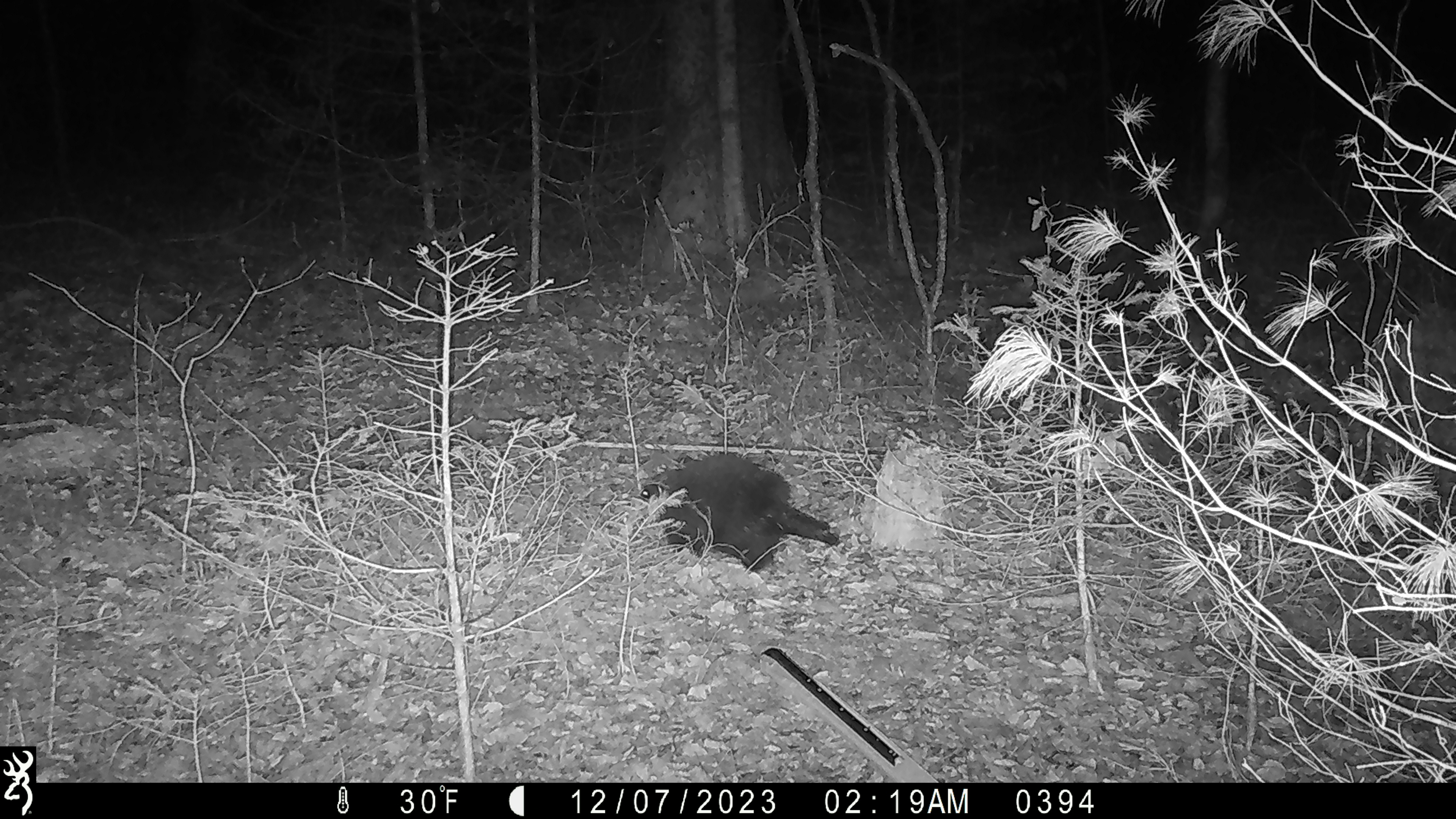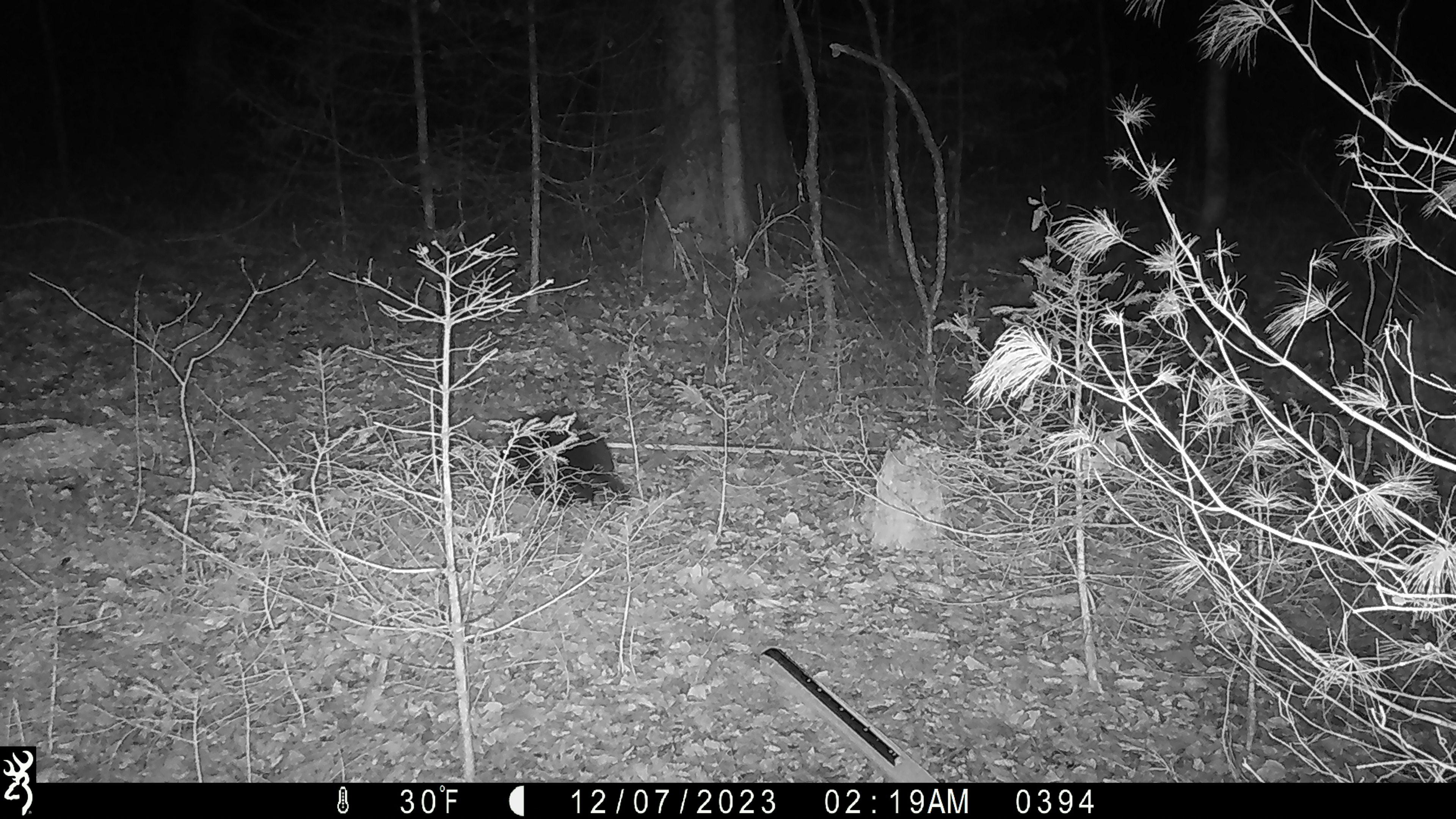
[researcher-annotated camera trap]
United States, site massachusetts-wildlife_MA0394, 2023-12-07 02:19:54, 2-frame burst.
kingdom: Animalia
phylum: Chordata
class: Mammalia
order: Rodentia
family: Erethizontidae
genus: Erethizon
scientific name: Erethizon dorsatum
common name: porcupine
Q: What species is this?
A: Porcupine (Erethizon dorsatum).